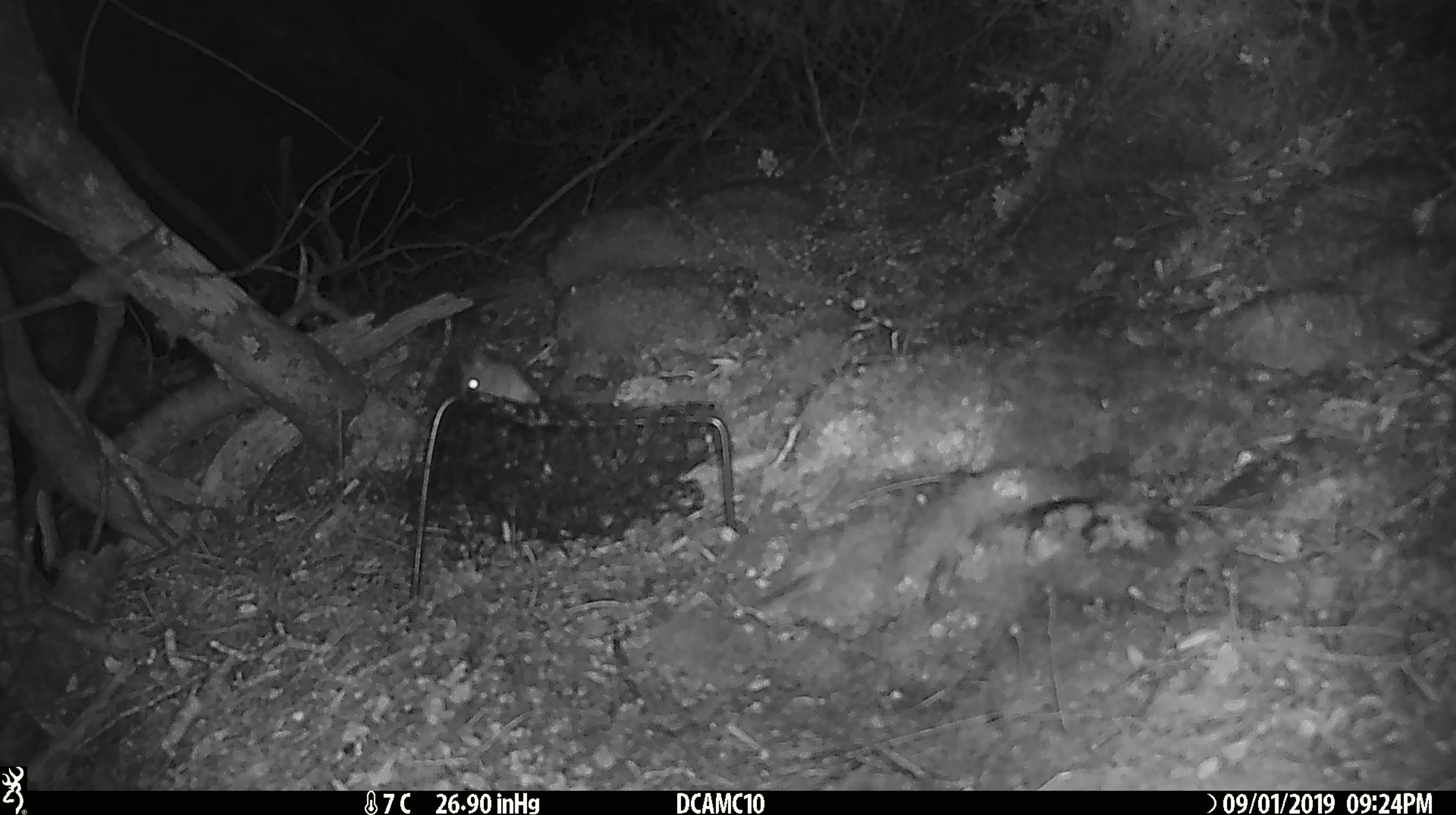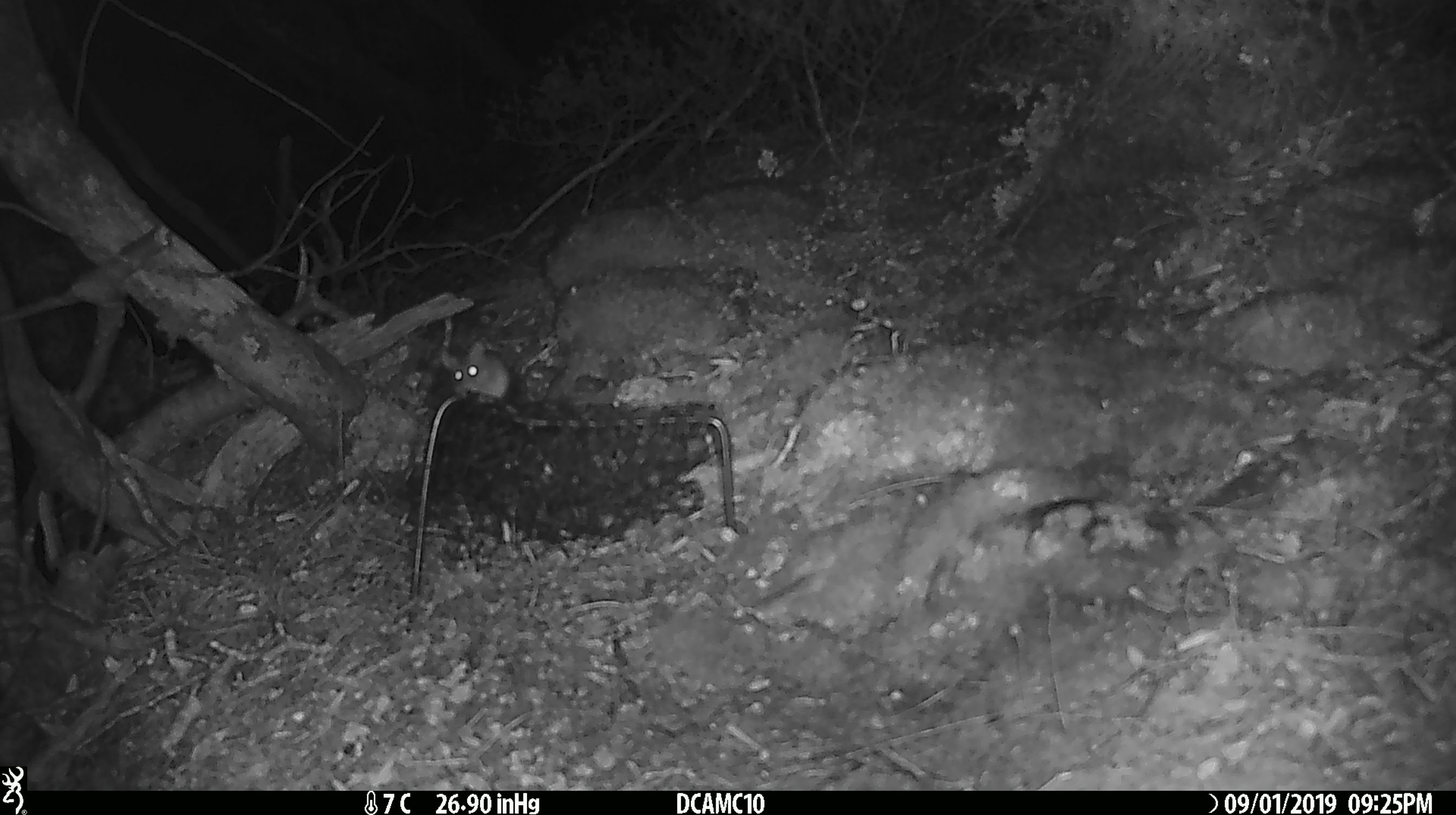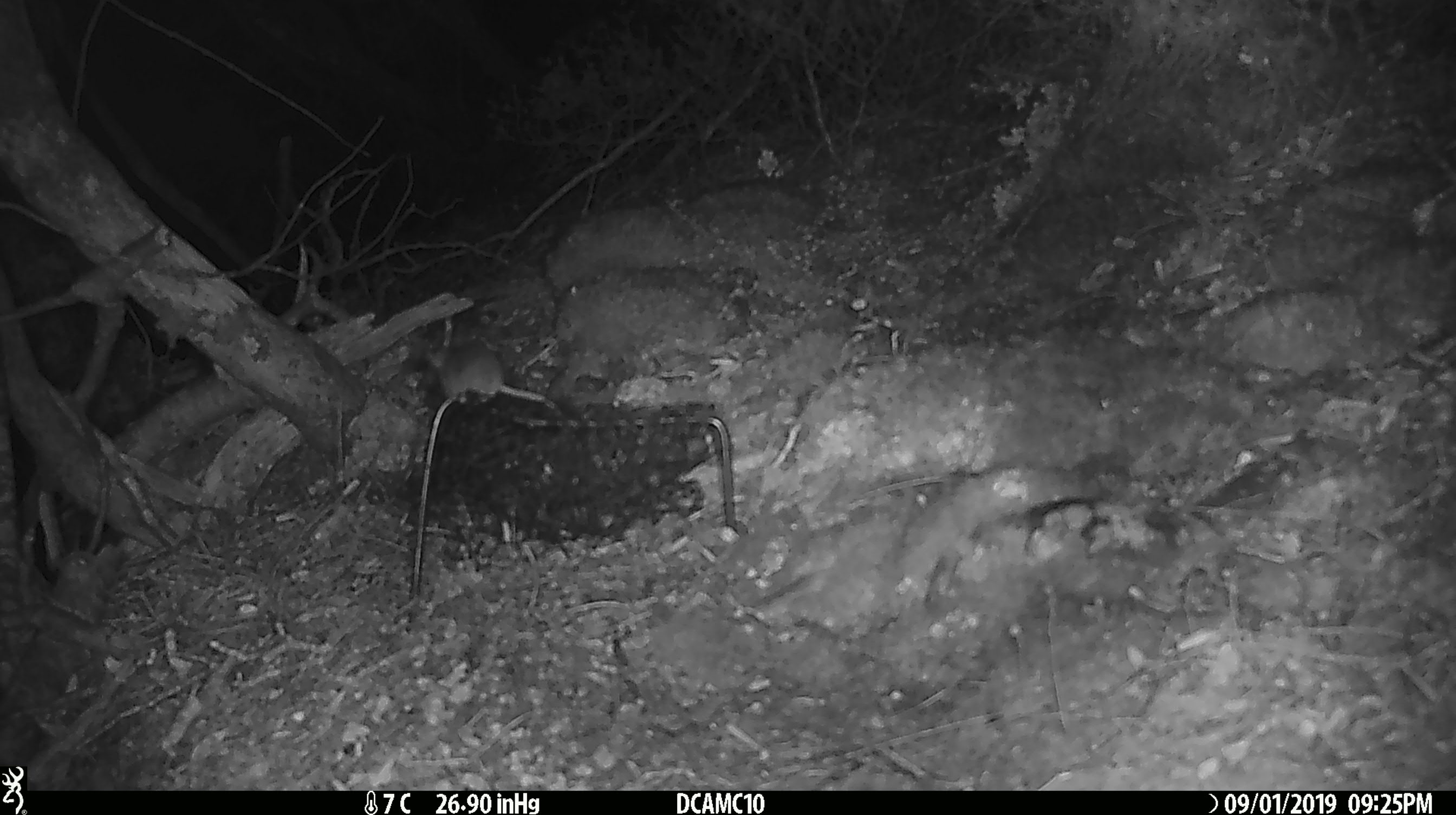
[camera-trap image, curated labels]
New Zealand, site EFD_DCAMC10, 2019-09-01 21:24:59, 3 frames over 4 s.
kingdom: Animalia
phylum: Chordata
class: Mammalia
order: Rodentia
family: Muridae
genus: Mus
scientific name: Mus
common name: mouse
Mouse (Mus).